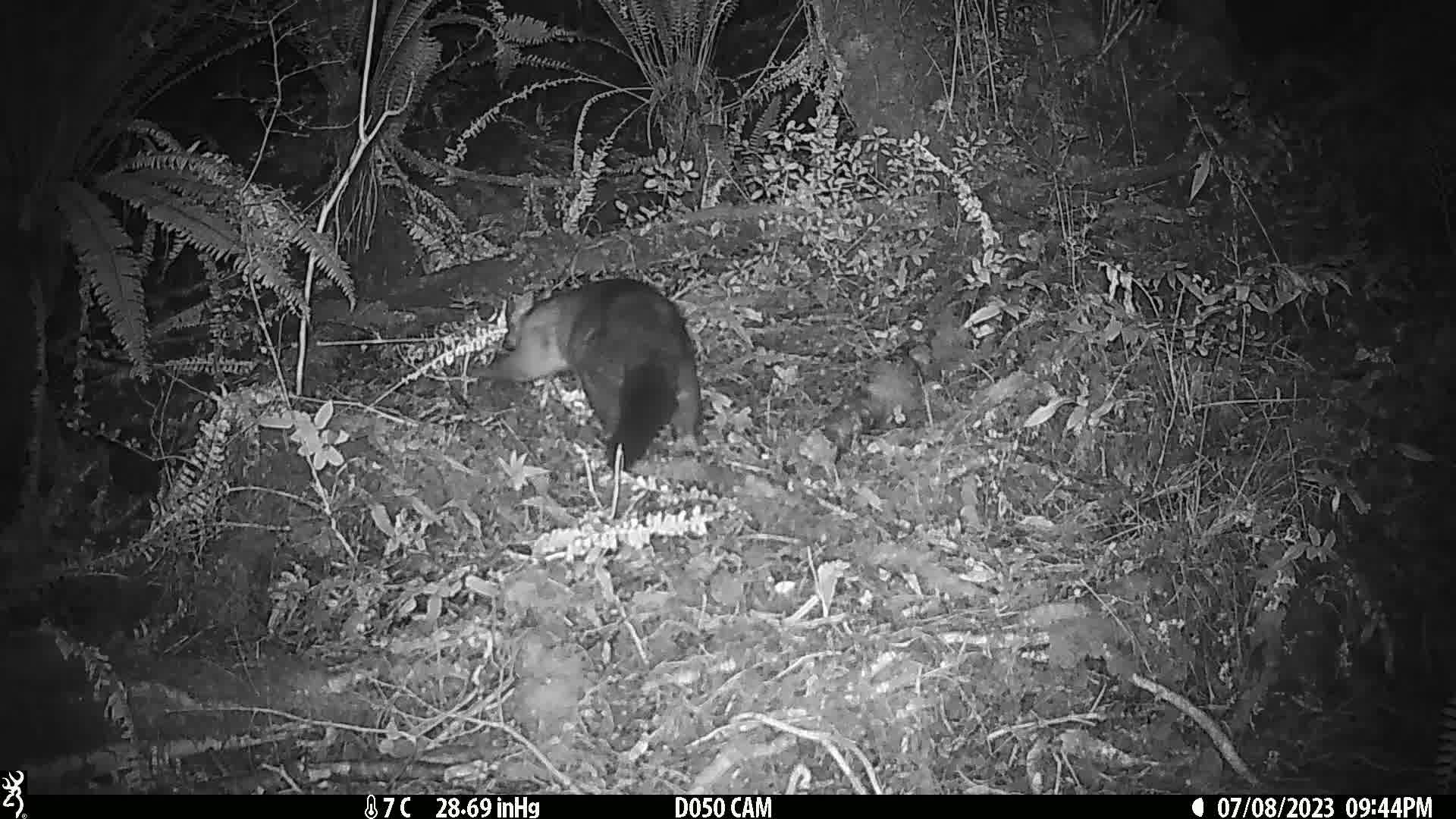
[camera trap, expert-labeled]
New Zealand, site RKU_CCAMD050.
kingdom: Animalia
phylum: Chordata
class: Mammalia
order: Diprotodontia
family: Phalangeridae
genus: Trichosurus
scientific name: Trichosurus vulpecula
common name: common brushtail possum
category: possum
Possum (common brushtail possum) (Trichosurus vulpecula).